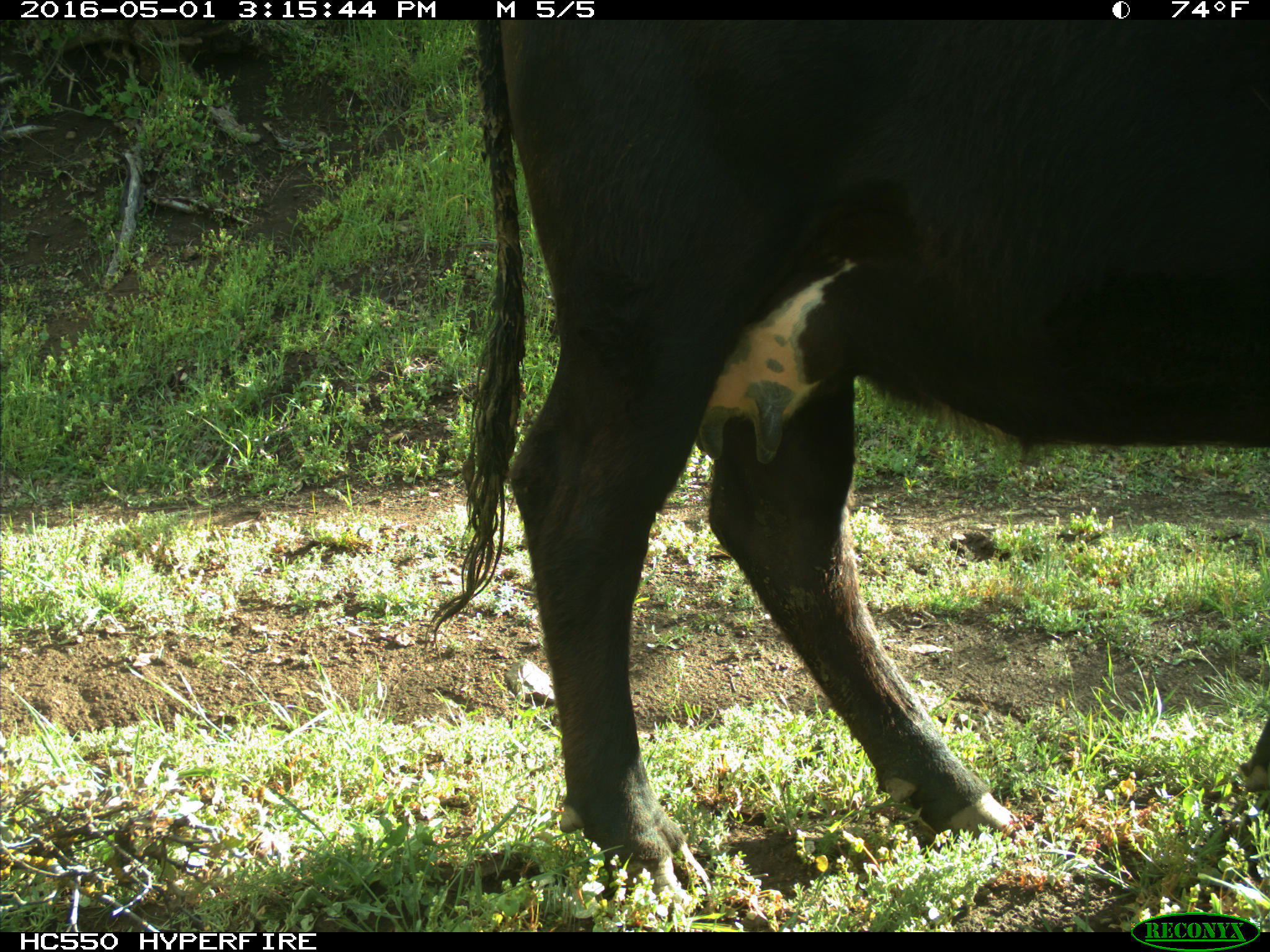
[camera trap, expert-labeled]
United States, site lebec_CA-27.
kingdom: Animalia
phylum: Chordata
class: Mammalia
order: Artiodactyla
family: Bovidae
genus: Bos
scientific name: Bos taurus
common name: domestic cow